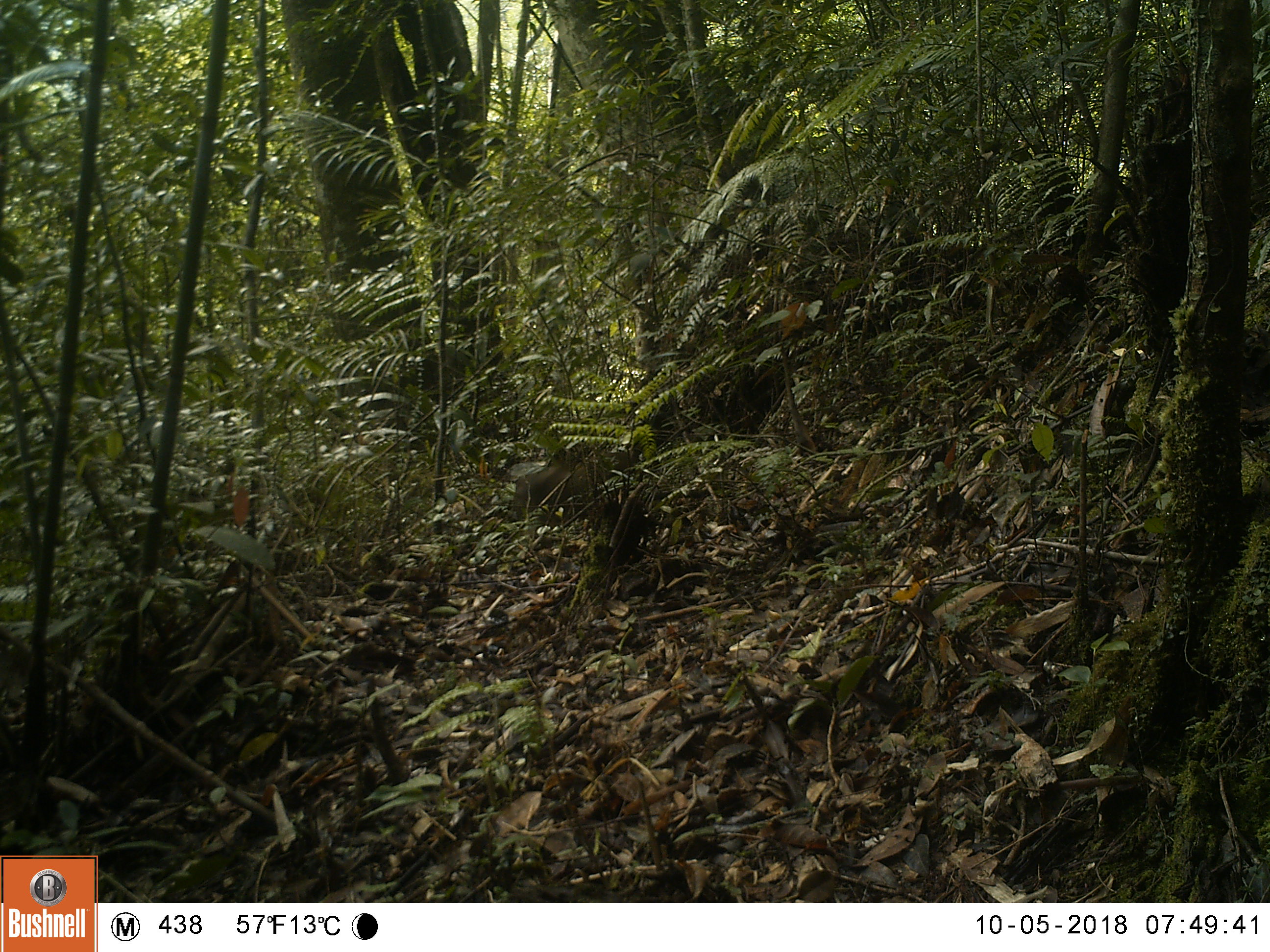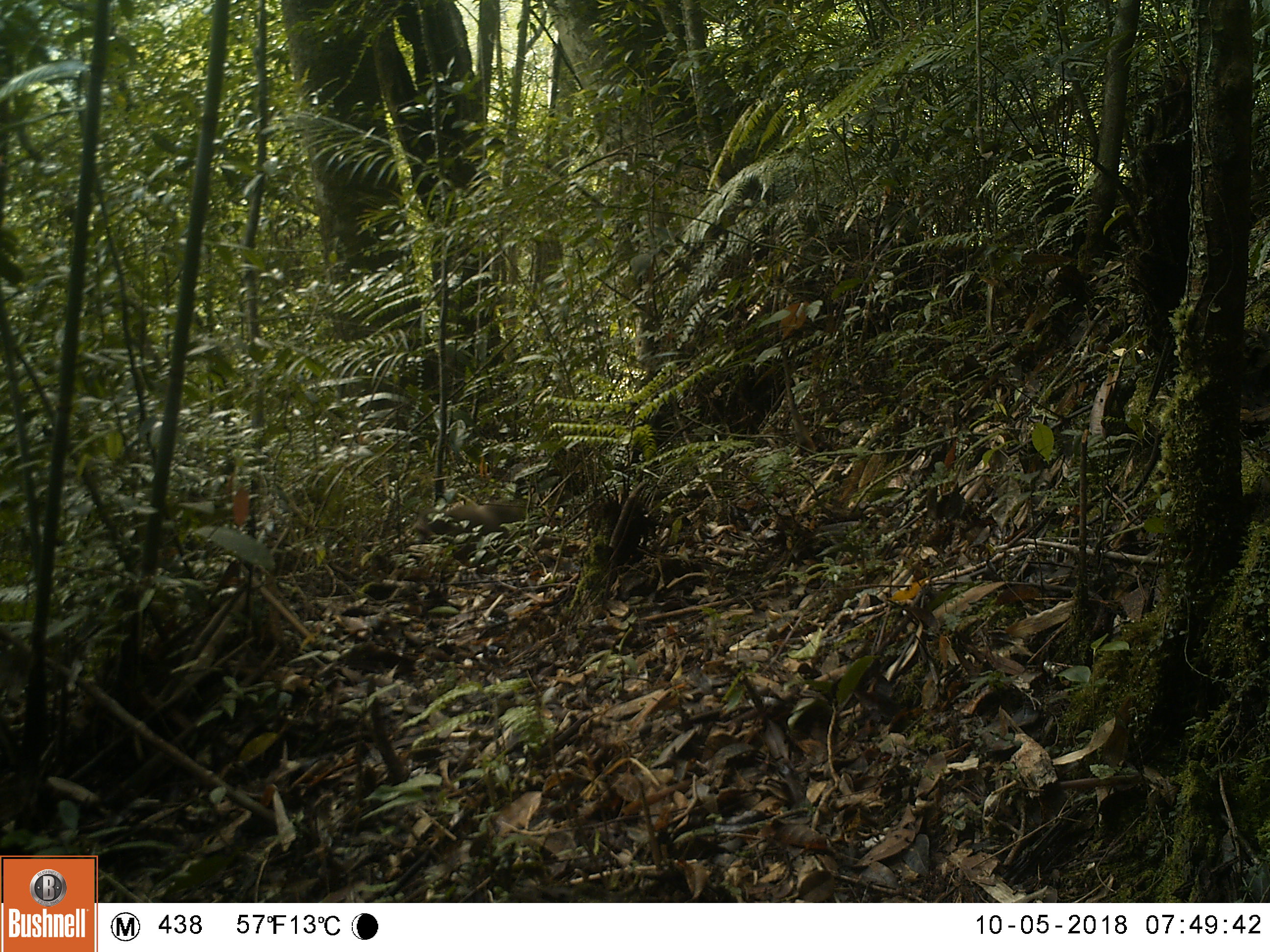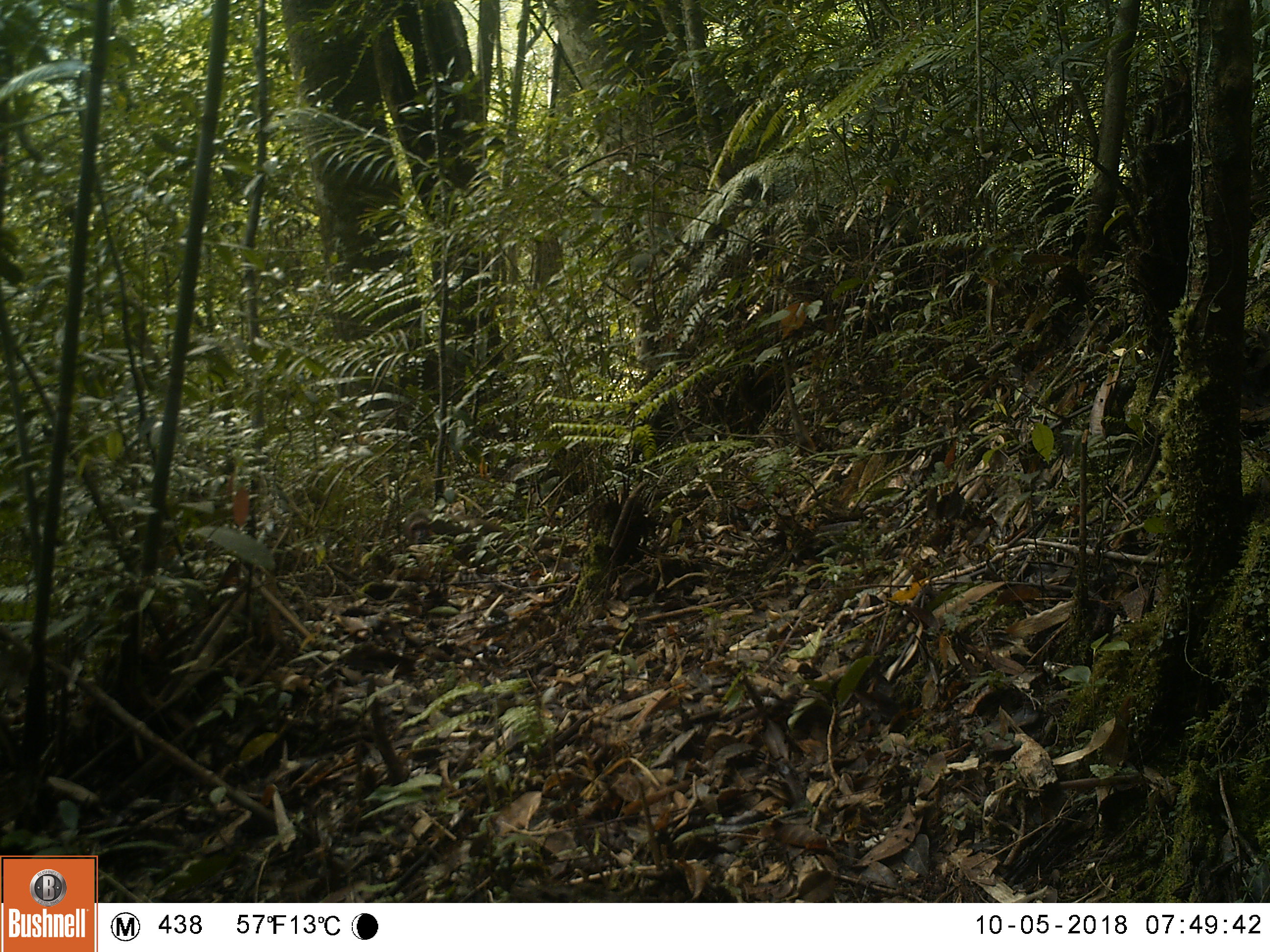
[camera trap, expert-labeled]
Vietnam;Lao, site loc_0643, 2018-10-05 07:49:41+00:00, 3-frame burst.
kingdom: Animalia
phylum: Chordata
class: Mammalia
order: Primates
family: Cercopithecidae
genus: Macaca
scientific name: Macaca arctoides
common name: stump-tailed macaque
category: stump tailed macaque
Stump tailed macaque (stump-tailed macaque) (Macaca arctoides). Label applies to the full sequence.